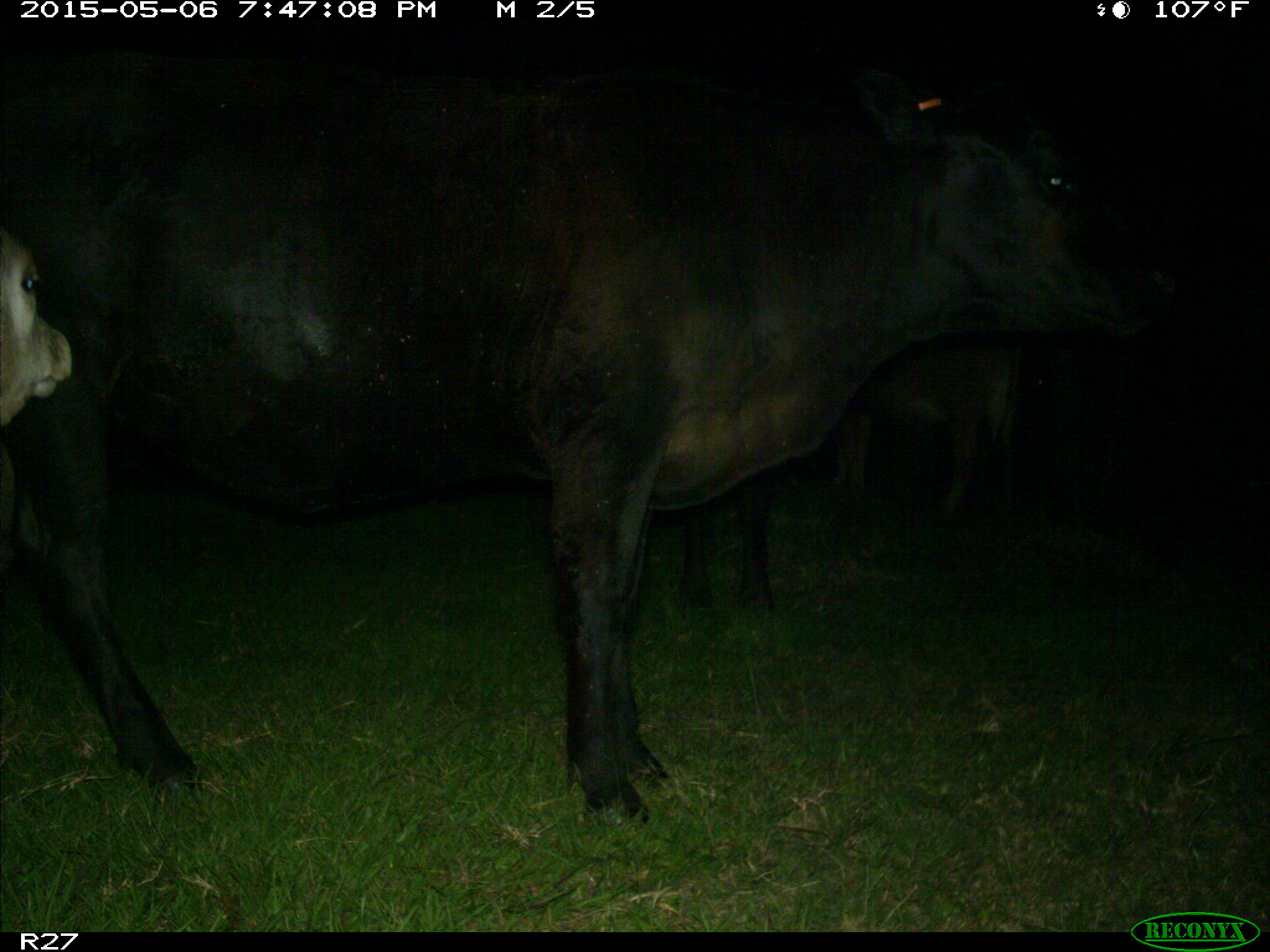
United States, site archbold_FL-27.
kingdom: Animalia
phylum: Chordata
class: Mammalia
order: Artiodactyla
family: Bovidae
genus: Bos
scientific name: Bos taurus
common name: domestic cow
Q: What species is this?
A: Bos taurus (domestic cow).